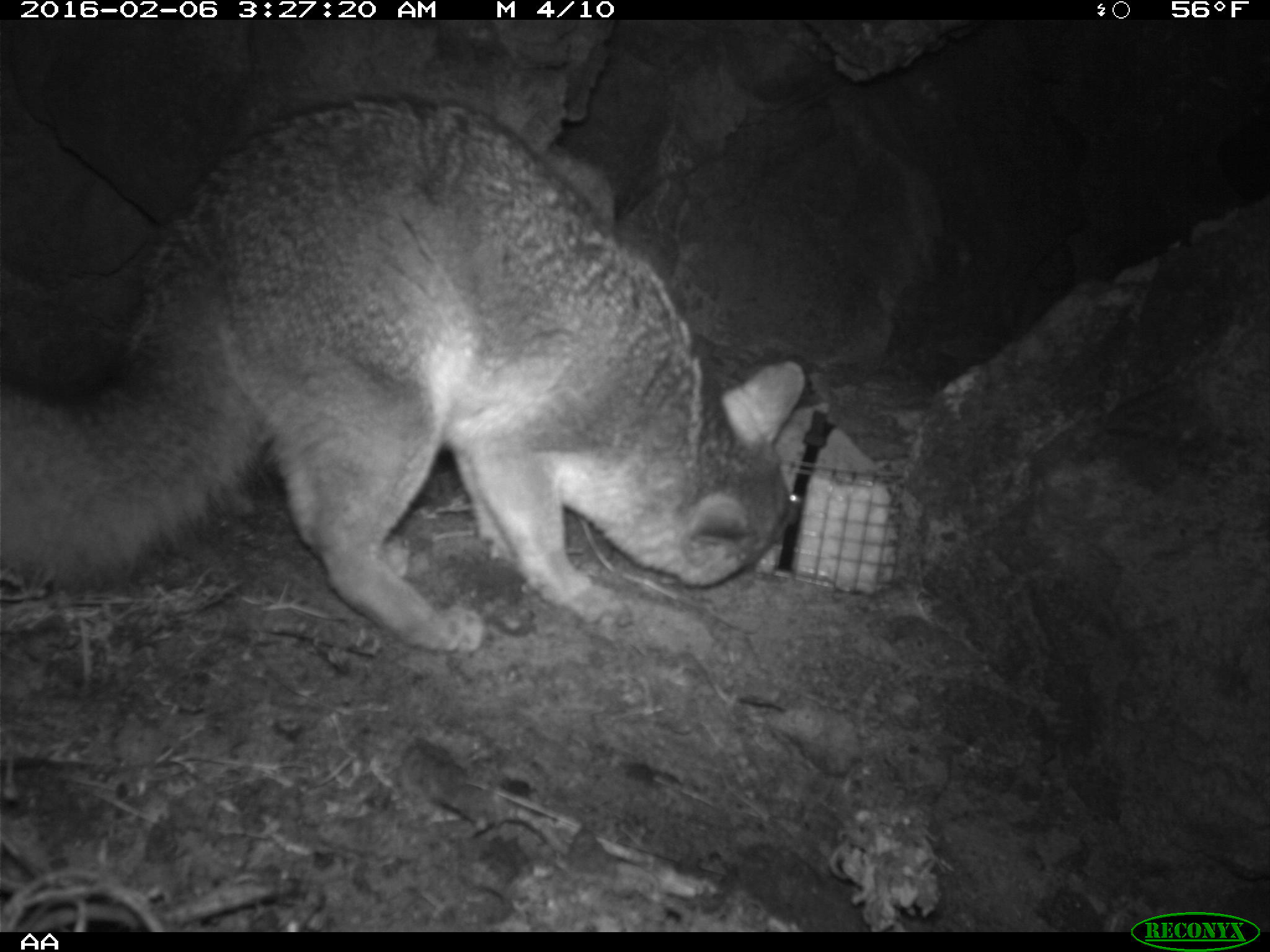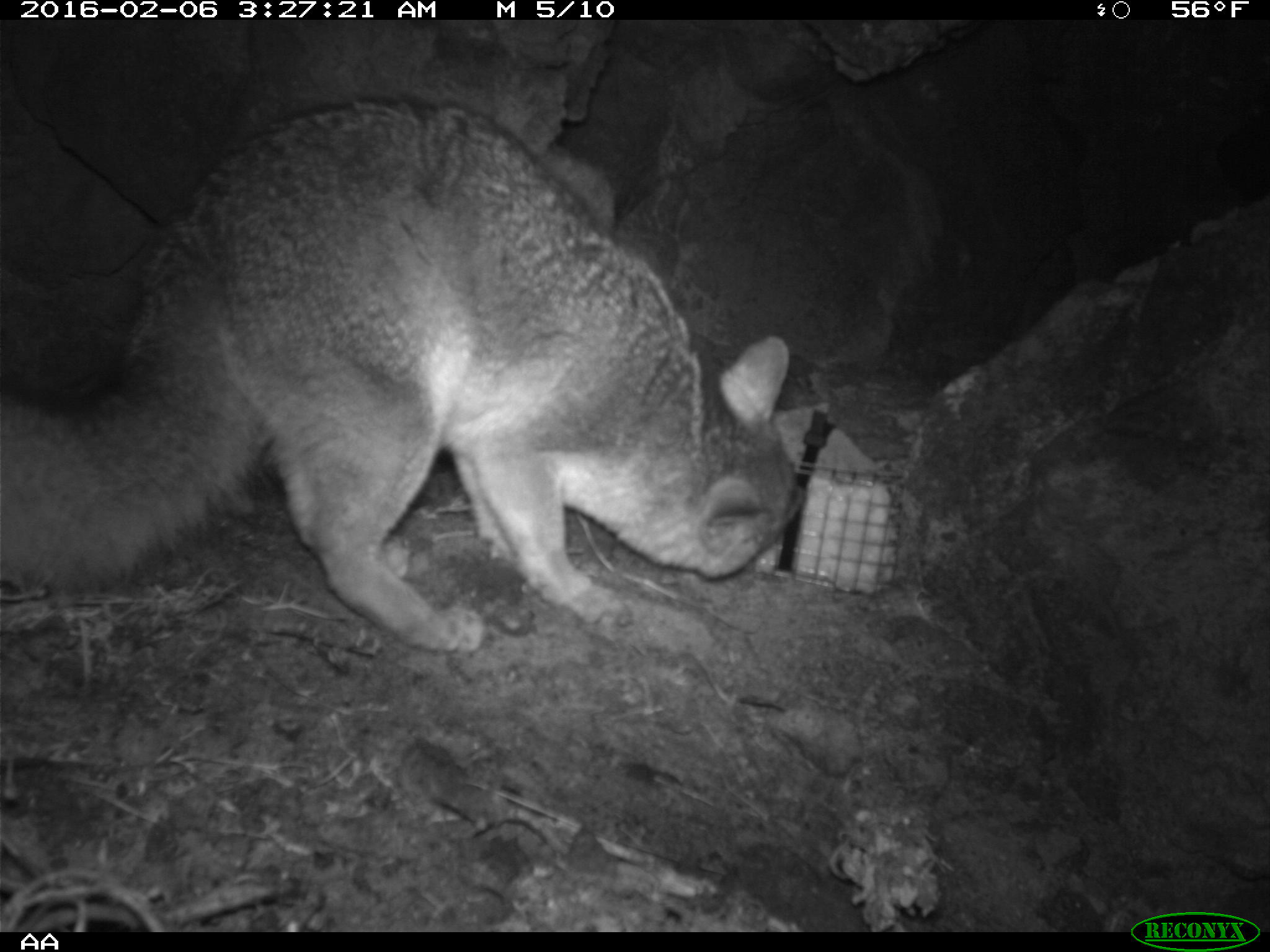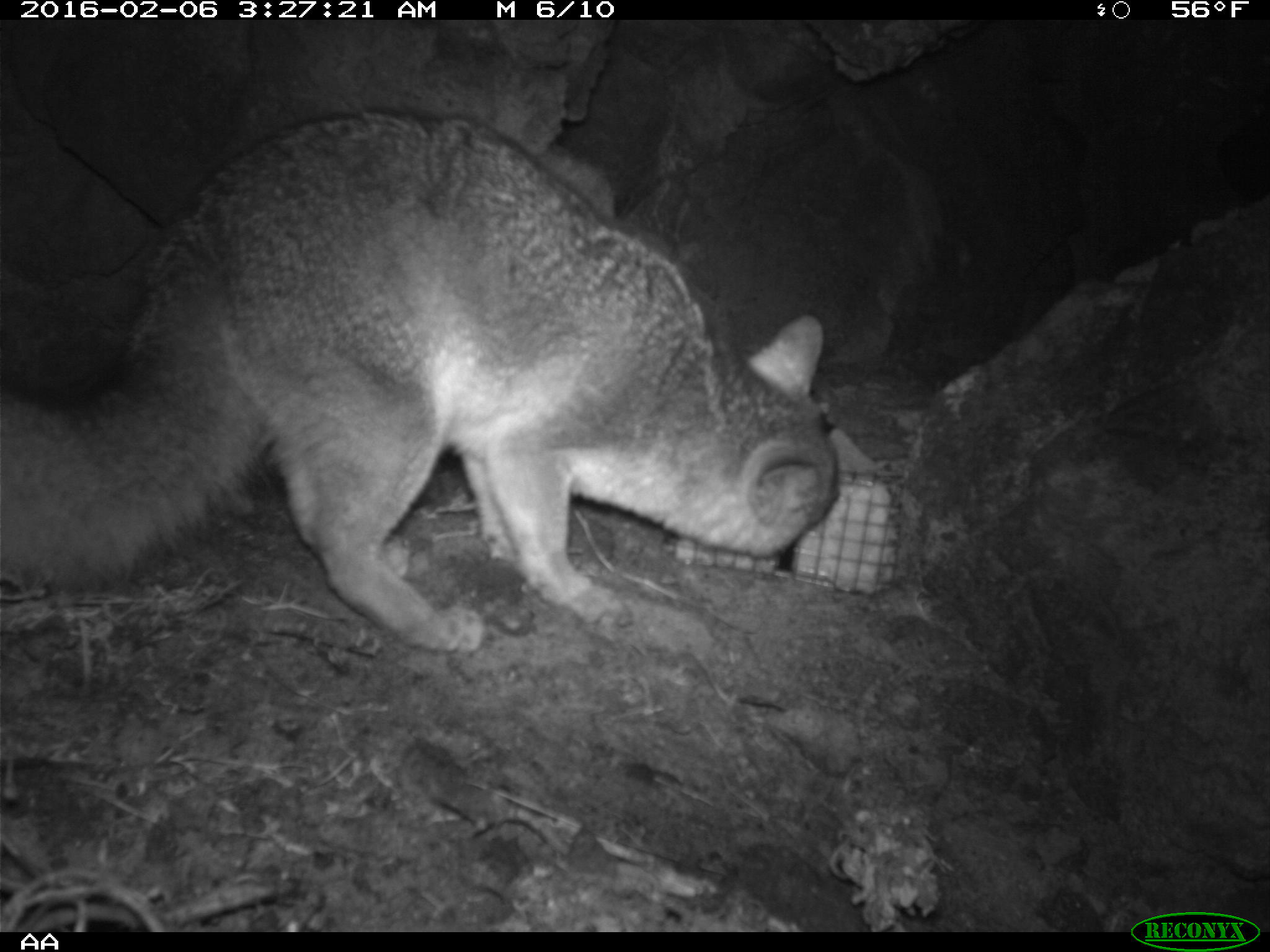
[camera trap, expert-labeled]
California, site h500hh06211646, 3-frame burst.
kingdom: Animalia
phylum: Chordata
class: Mammalia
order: Carnivora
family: Canidae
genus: Urocyon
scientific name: Urocyon littoralis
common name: island fox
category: fox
Fox (island fox) (Urocyon littoralis).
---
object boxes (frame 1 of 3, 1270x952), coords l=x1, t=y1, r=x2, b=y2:
fox: l=0, t=94, r=805, b=654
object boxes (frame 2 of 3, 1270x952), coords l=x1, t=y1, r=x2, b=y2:
fox: l=0, t=100, r=803, b=651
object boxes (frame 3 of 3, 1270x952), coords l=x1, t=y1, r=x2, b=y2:
fox: l=0, t=108, r=842, b=651